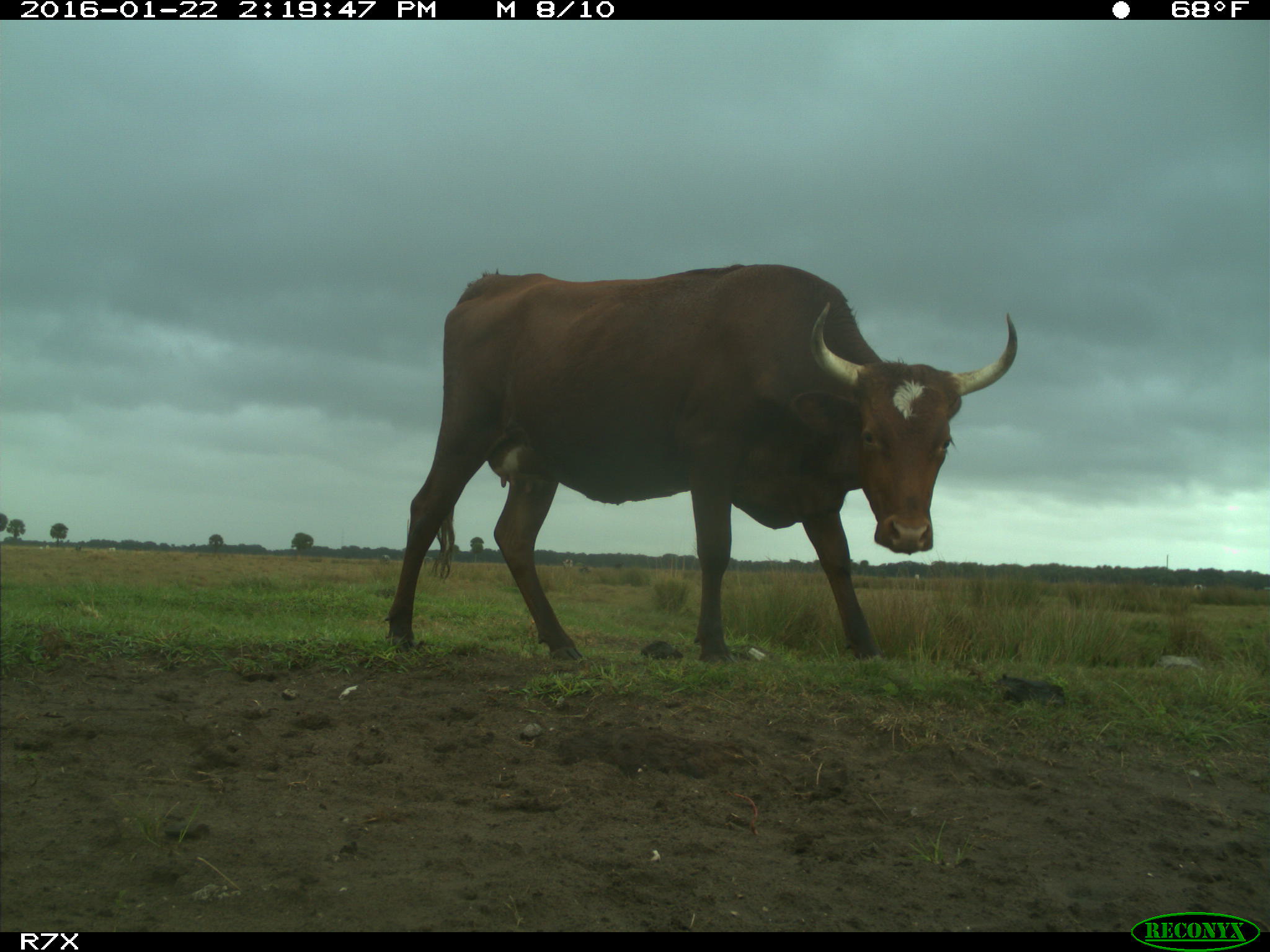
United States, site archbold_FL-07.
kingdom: Animalia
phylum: Chordata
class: Mammalia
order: Artiodactyla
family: Bovidae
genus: Bos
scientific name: Bos taurus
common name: domestic cow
Bos taurus (domestic cow).